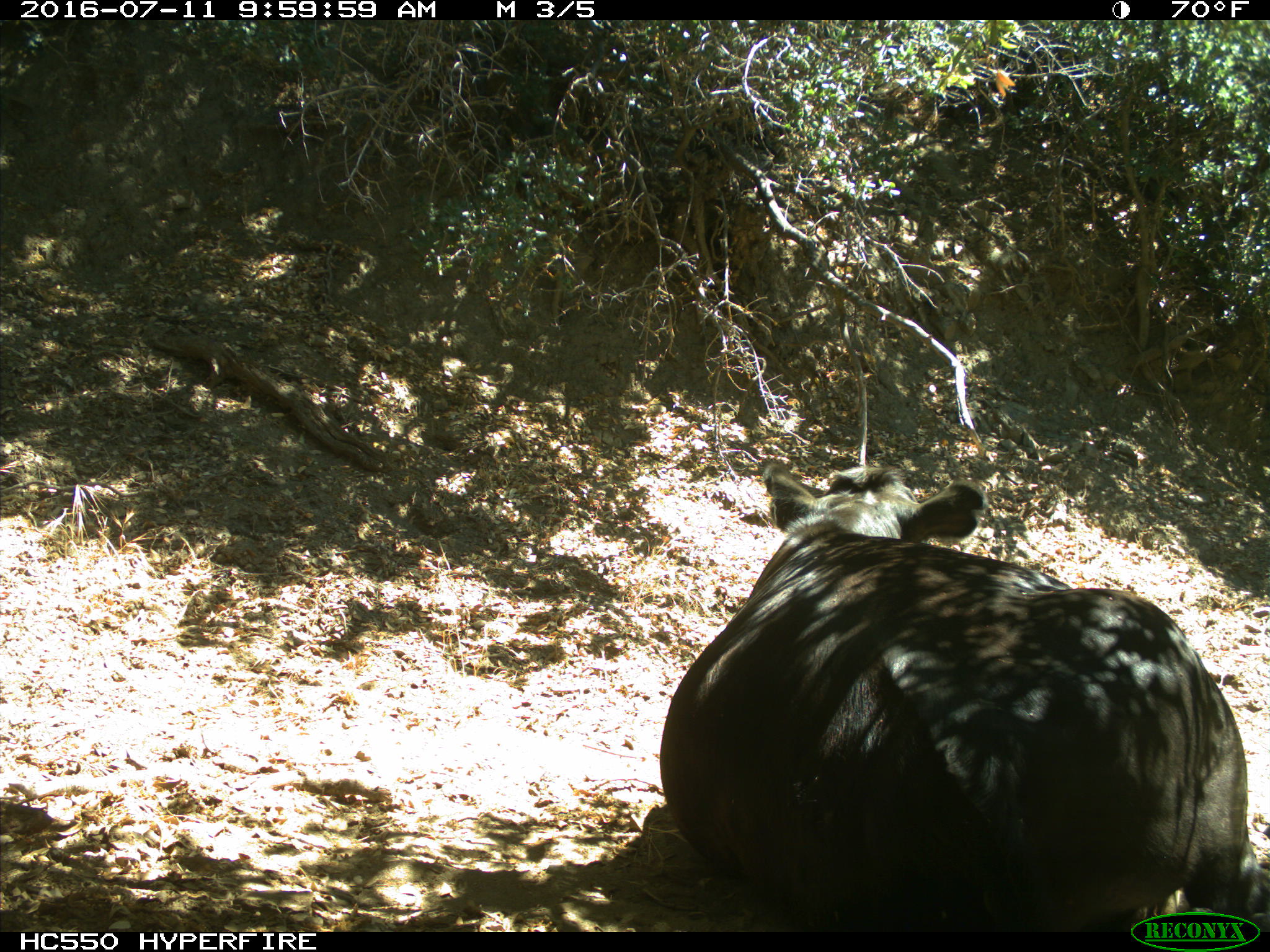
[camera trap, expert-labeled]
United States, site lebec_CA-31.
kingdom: Animalia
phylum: Chordata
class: Mammalia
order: Artiodactyla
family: Bovidae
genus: Bos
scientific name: Bos taurus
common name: domestic cow